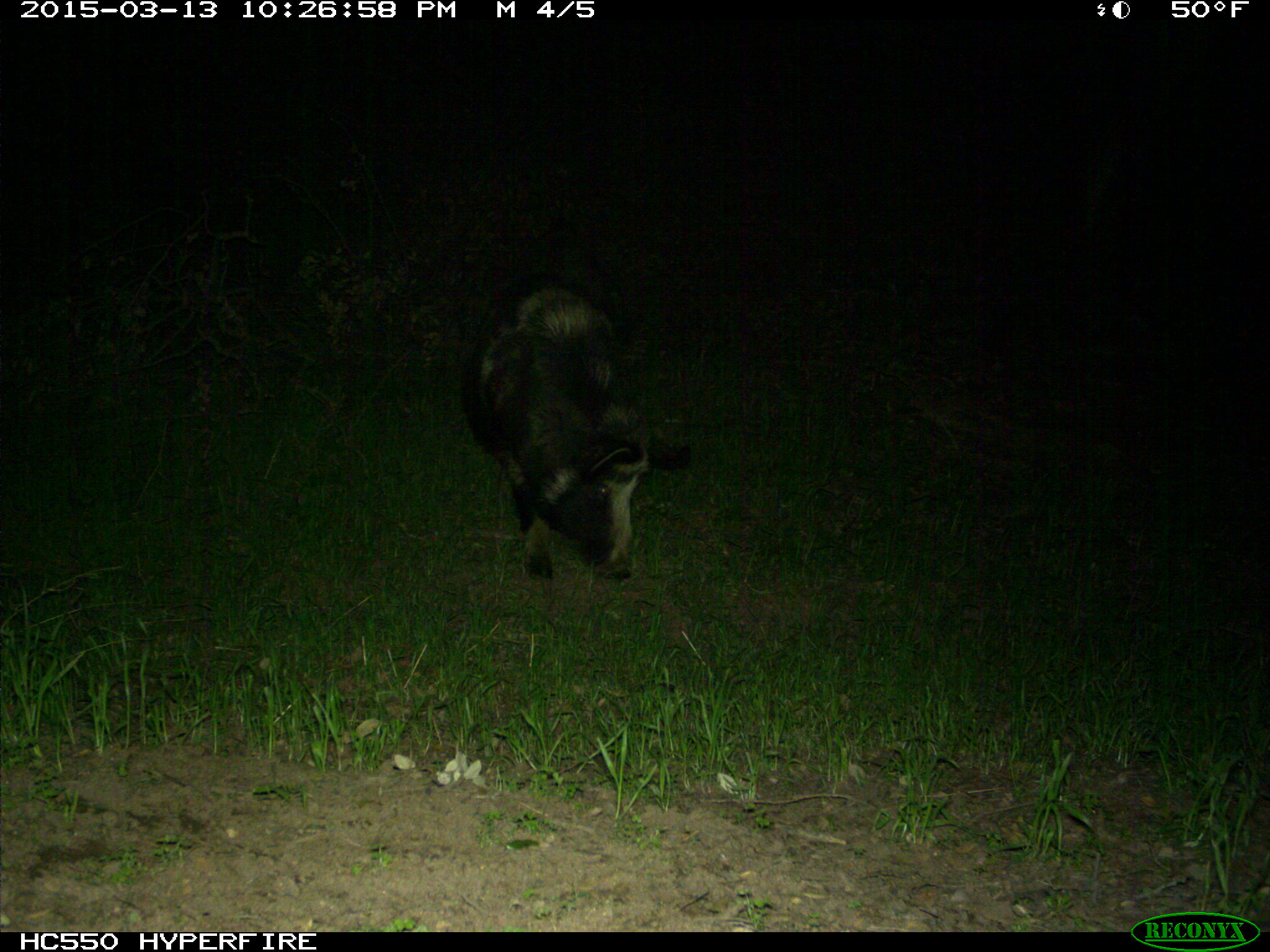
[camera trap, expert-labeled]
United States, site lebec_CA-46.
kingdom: Animalia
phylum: Chordata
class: Mammalia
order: Artiodactyla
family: Suidae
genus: Sus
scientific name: Sus scrofa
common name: wild boar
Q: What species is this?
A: Sus scrofa (wild boar).